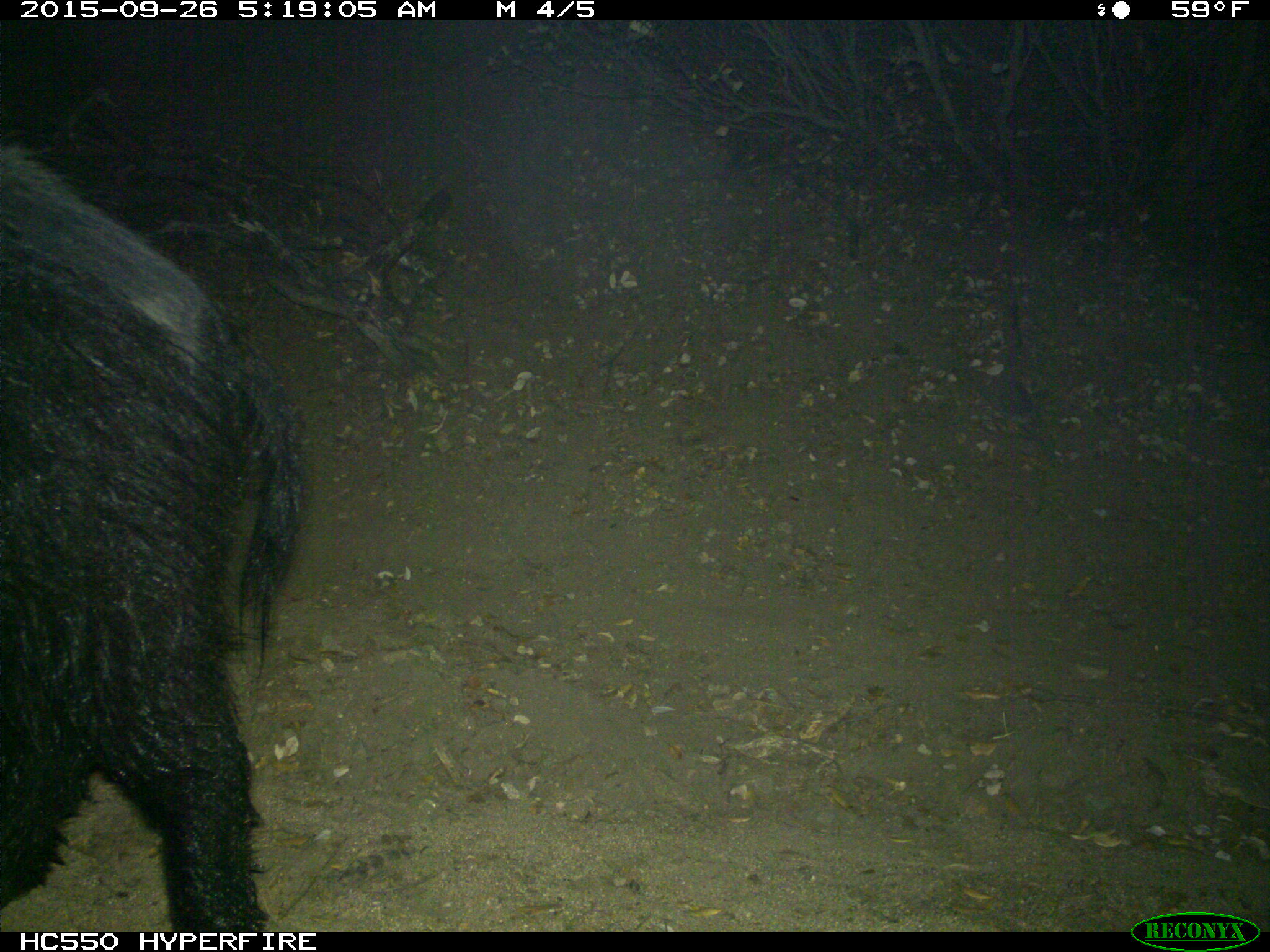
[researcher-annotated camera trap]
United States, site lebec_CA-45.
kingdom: Animalia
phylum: Chordata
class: Mammalia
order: Artiodactyla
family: Suidae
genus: Sus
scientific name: Sus scrofa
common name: wild boar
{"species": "Sus scrofa (wild boar)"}